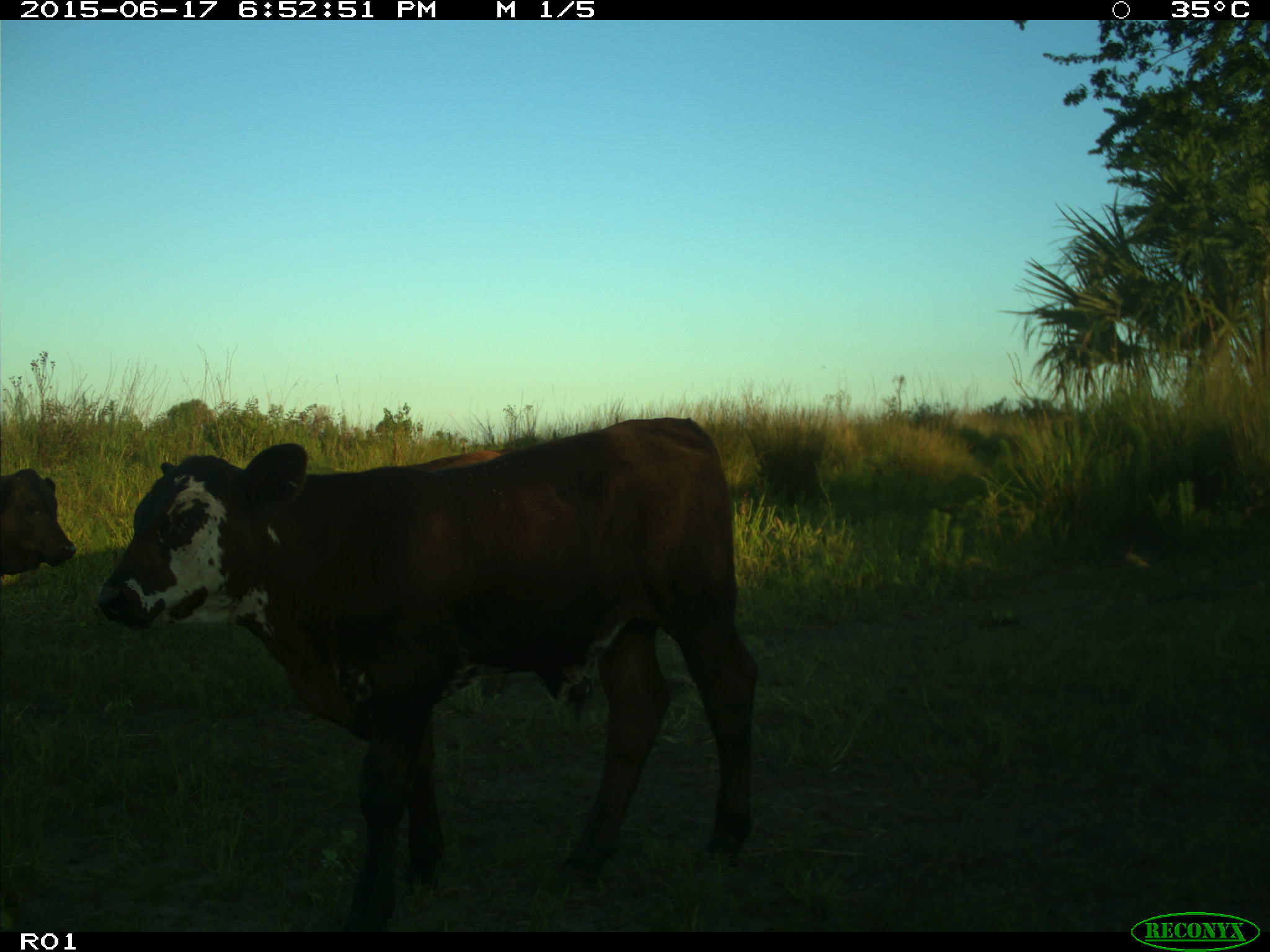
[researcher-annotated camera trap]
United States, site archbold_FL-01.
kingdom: Animalia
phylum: Chordata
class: Mammalia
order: Artiodactyla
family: Bovidae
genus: Bos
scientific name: Bos taurus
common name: domestic cow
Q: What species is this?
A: Bos taurus (domestic cow).